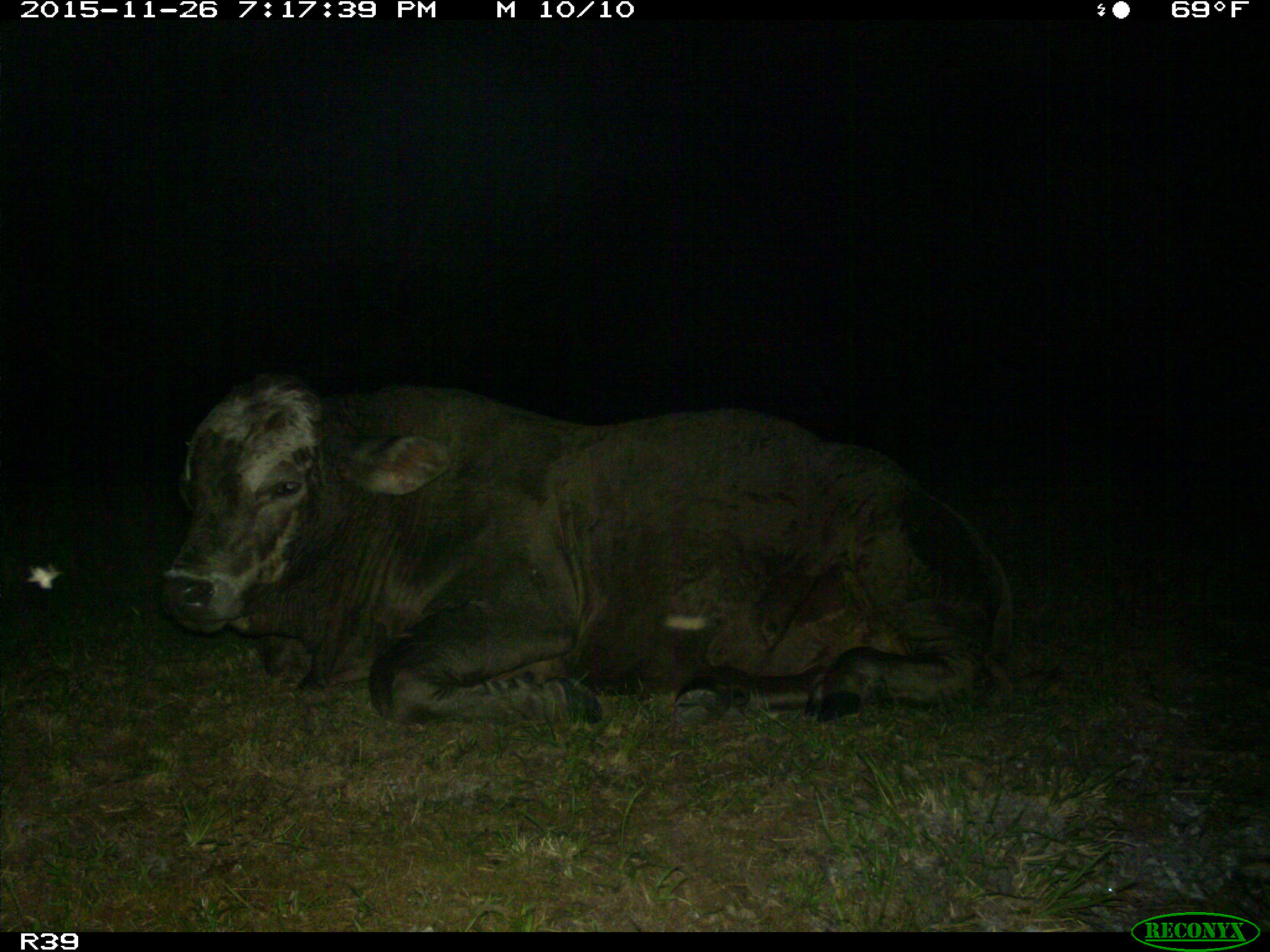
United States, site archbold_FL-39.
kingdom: Animalia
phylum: Chordata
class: Mammalia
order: Artiodactyla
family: Bovidae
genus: Bos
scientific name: Bos taurus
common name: domestic cow